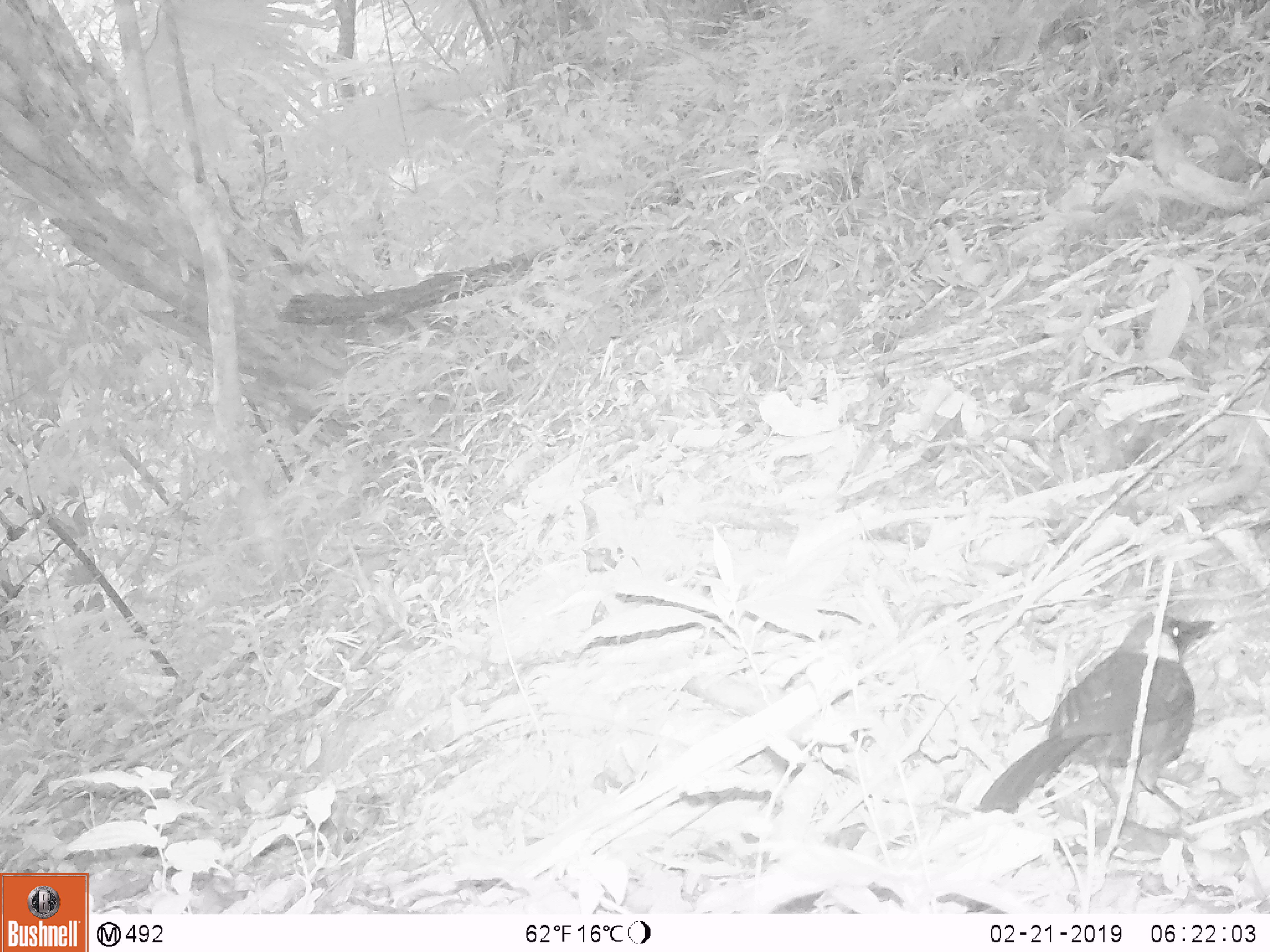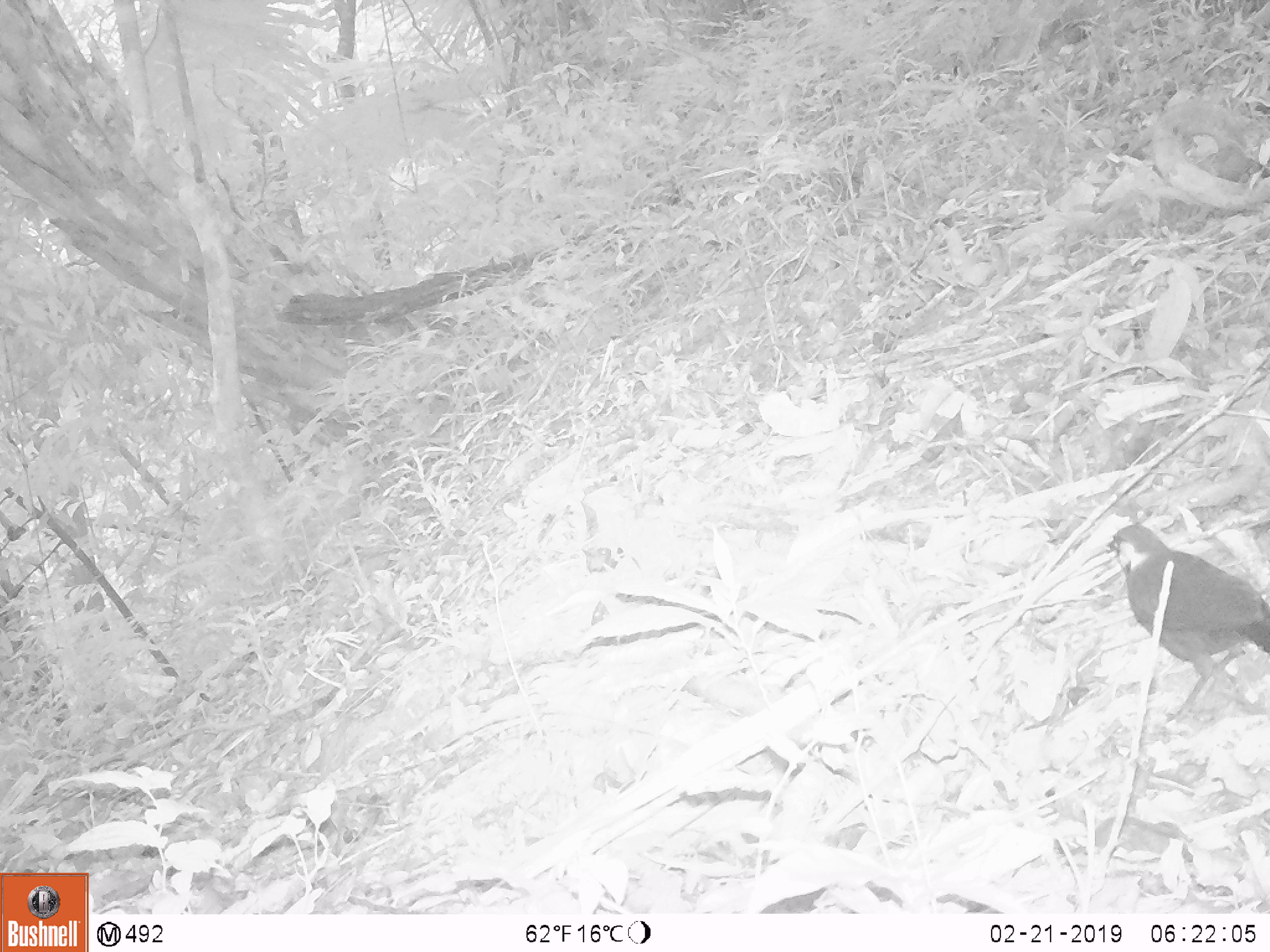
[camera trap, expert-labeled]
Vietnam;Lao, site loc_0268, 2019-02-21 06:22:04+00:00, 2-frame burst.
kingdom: Animalia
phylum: Chordata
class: Aves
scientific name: Aves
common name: bird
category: unidentified bird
Unidentified bird (bird) (Aves). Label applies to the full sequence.